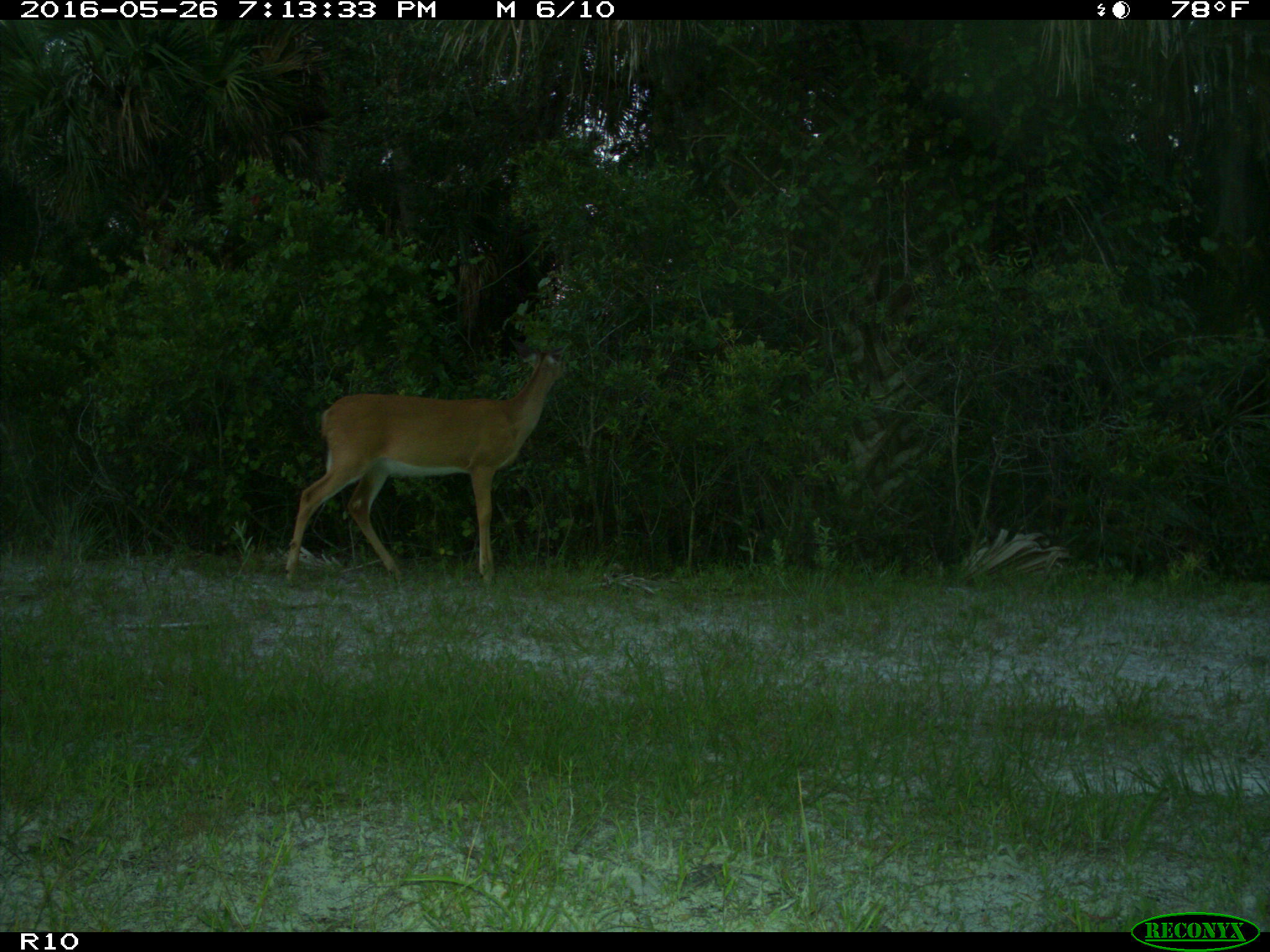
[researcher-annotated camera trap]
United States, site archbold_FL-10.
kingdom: Animalia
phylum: Chordata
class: Mammalia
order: Artiodactyla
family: Cervidae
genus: Odocoileus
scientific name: Odocoileus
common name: deer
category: unidentified deer